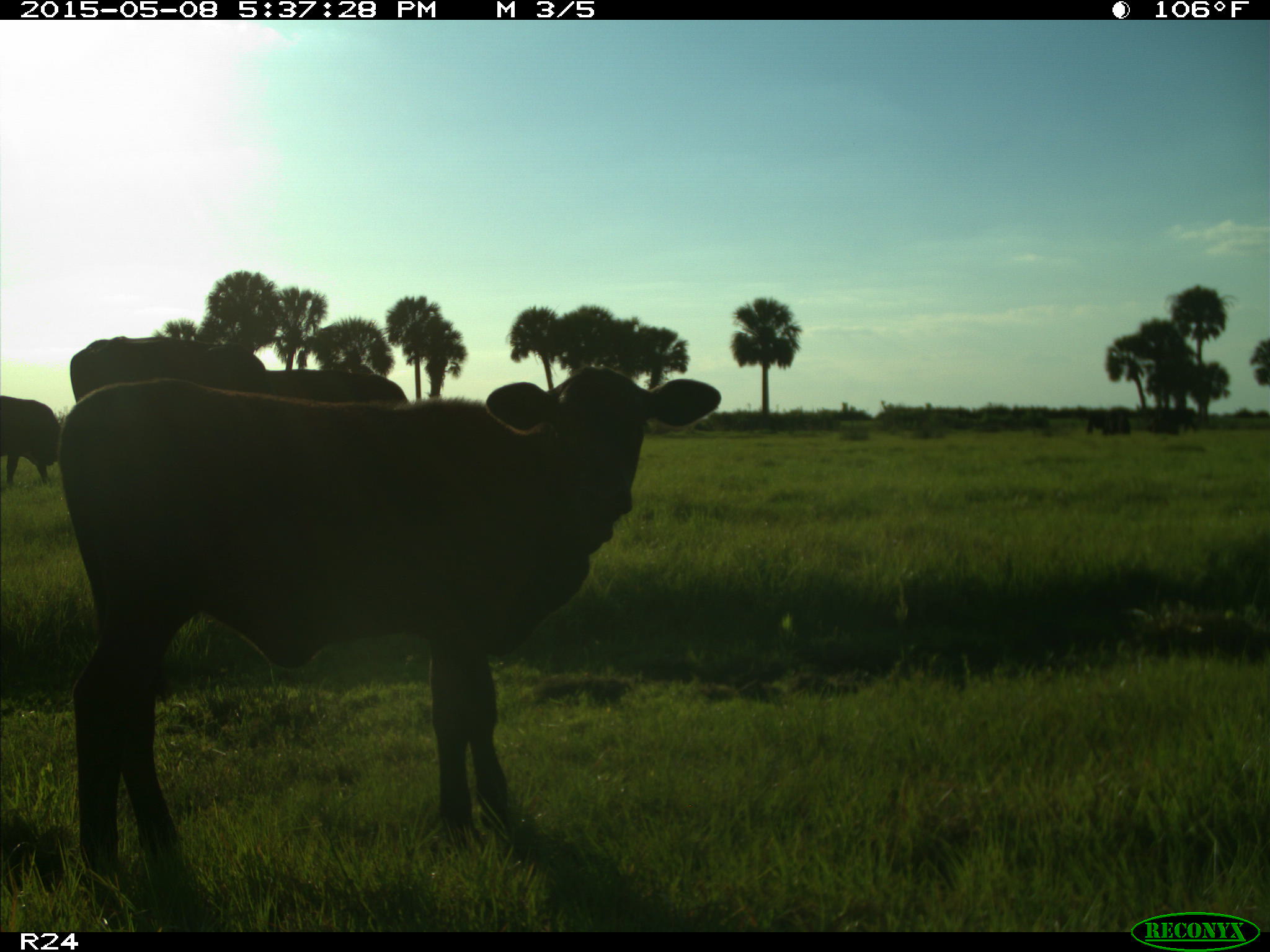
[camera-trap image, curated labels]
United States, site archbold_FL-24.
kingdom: Animalia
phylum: Chordata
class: Mammalia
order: Artiodactyla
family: Bovidae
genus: Bos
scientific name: Bos taurus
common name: domestic cow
Bos taurus (domestic cow).